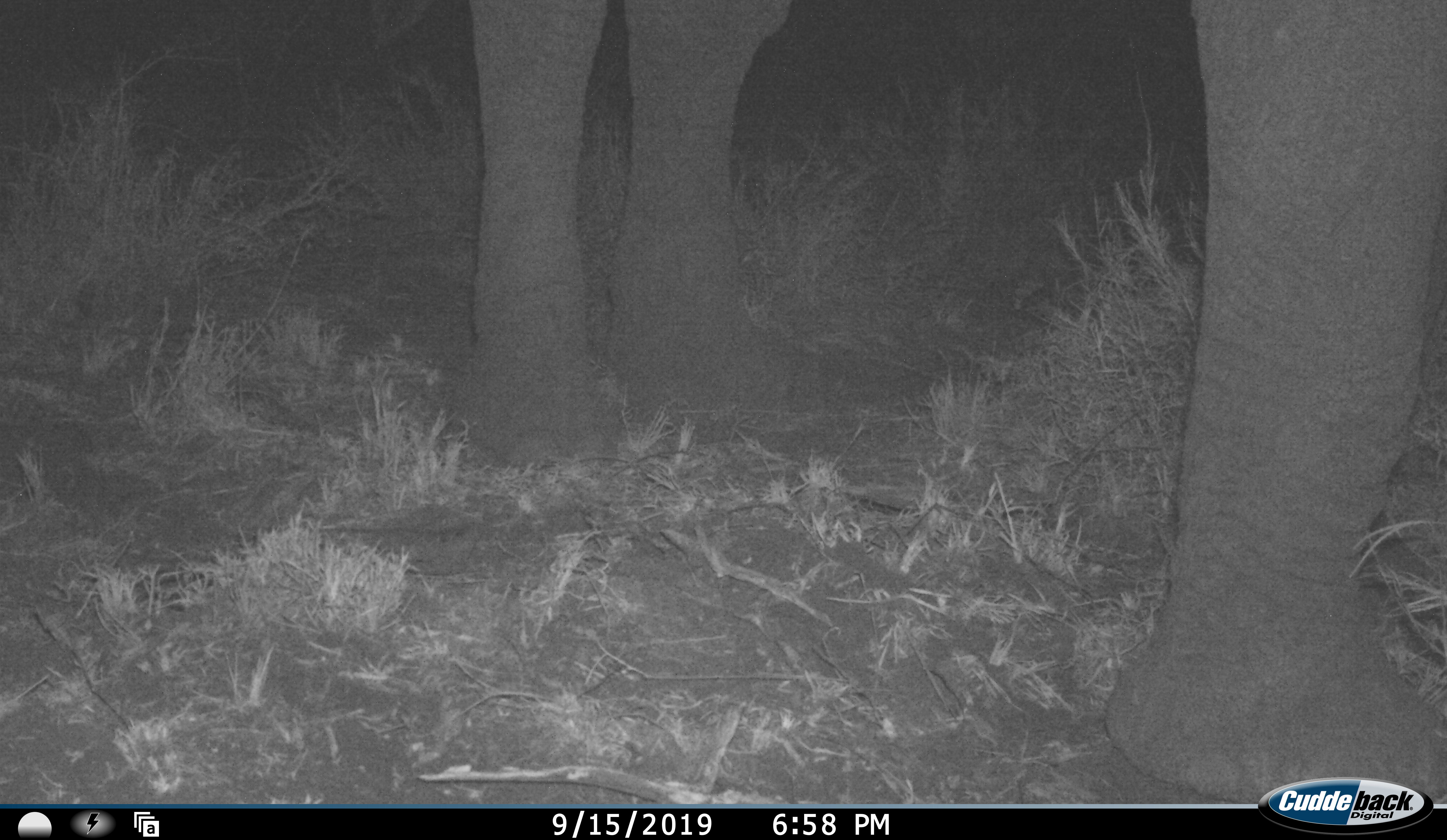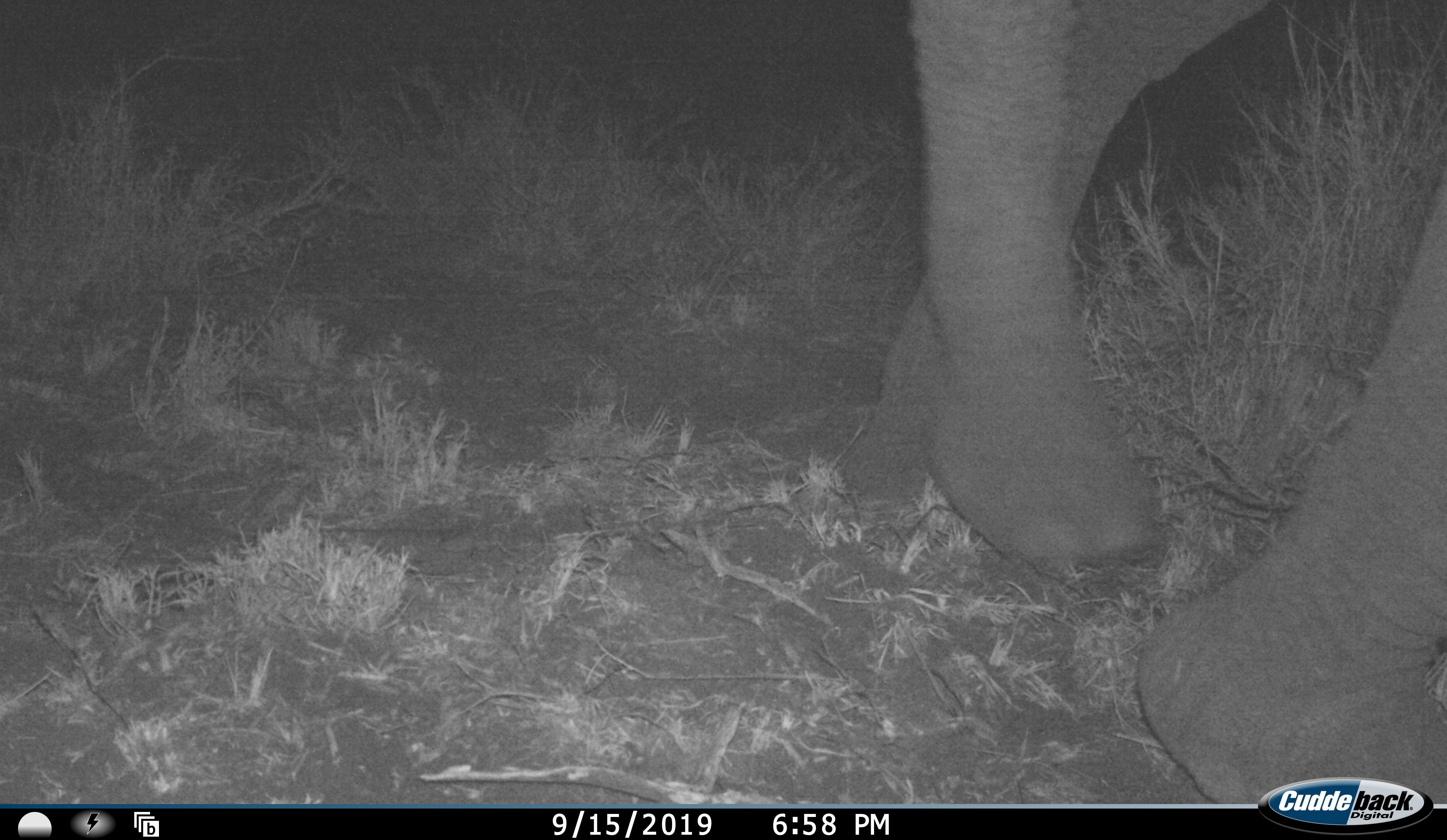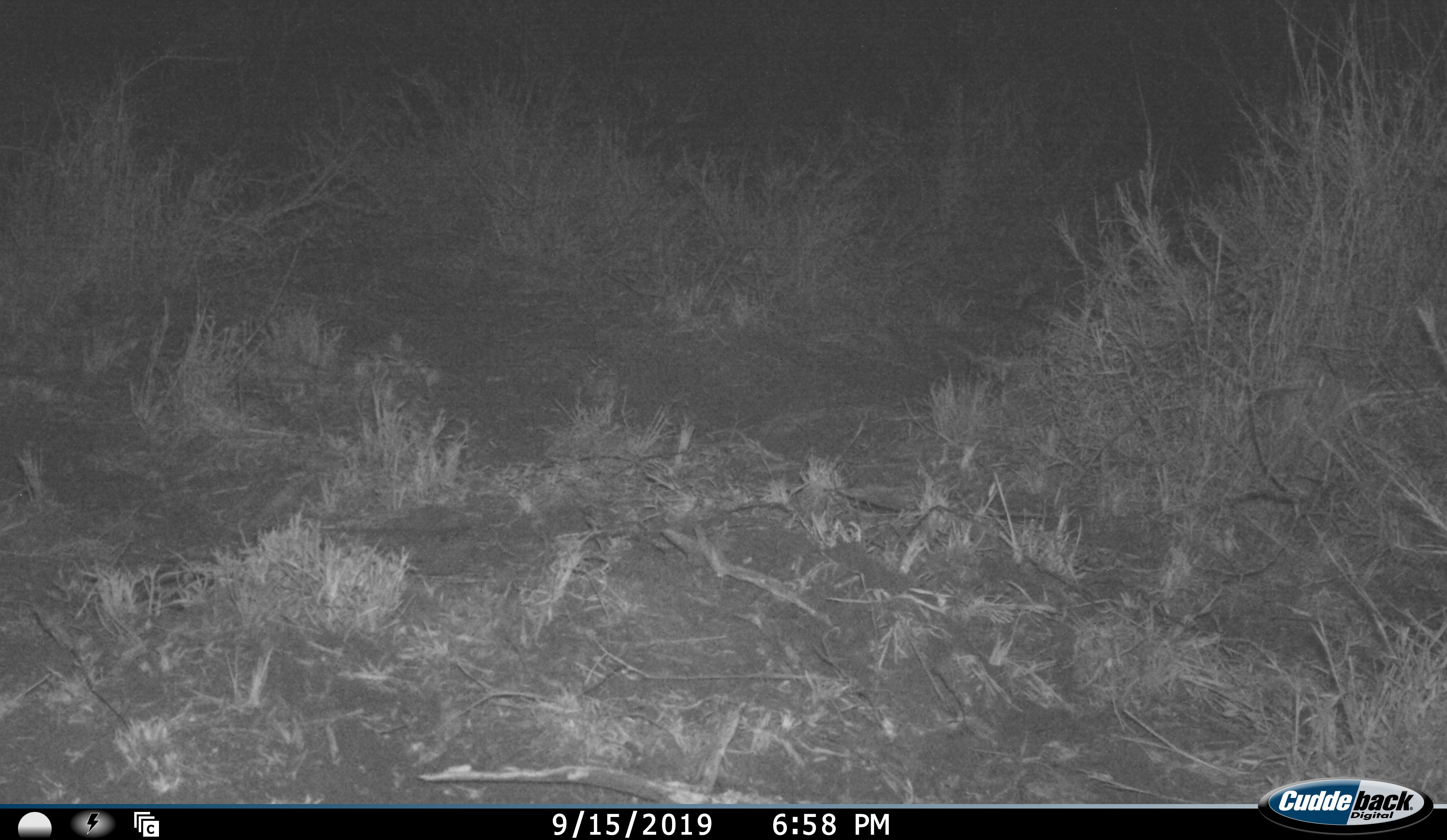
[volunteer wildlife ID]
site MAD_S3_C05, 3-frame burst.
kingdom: Animalia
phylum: Chordata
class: Mammalia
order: Proboscidea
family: Elephantidae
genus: Loxodonta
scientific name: Loxodonta africana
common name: african bush elephant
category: elephant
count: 1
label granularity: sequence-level